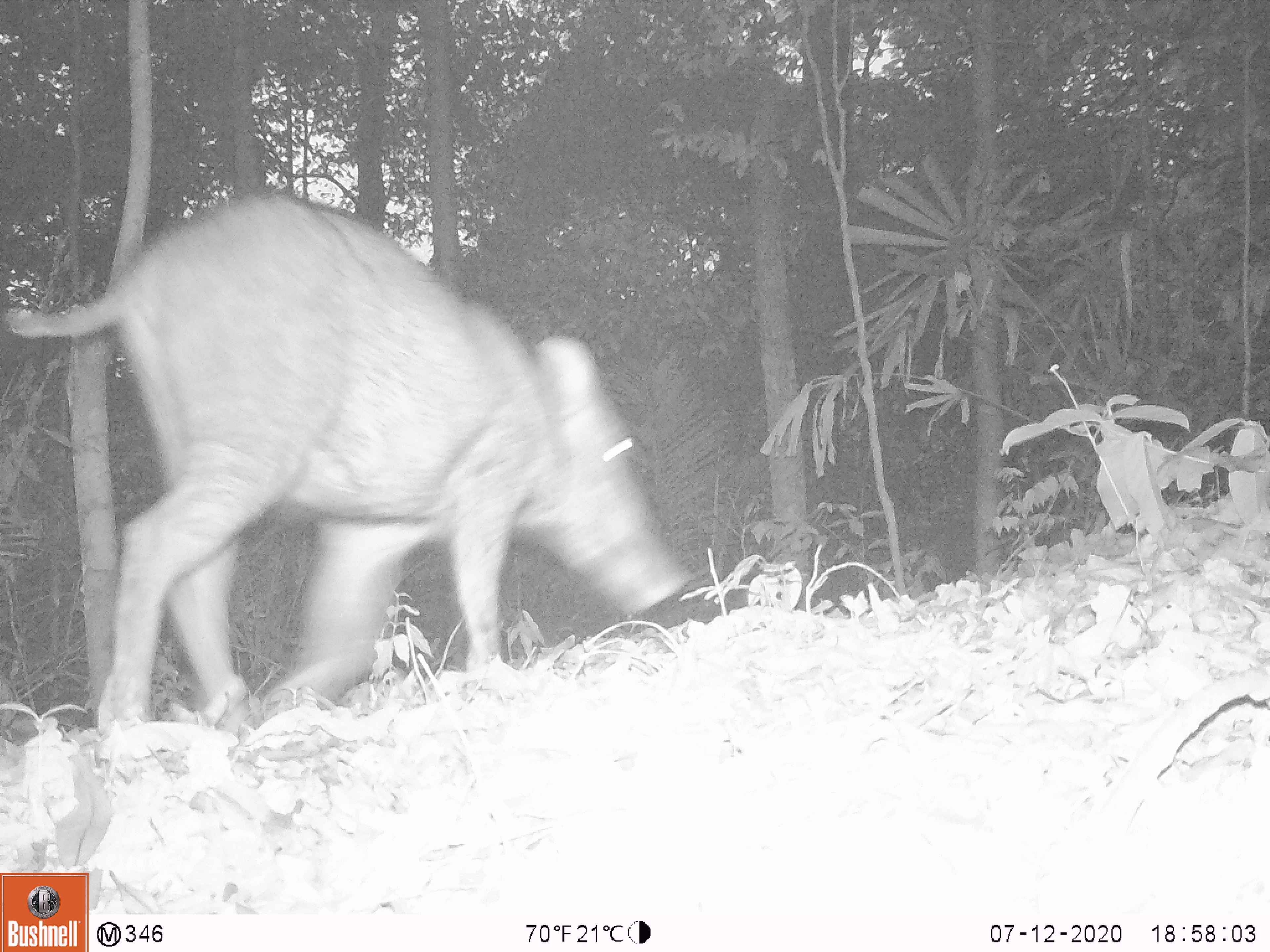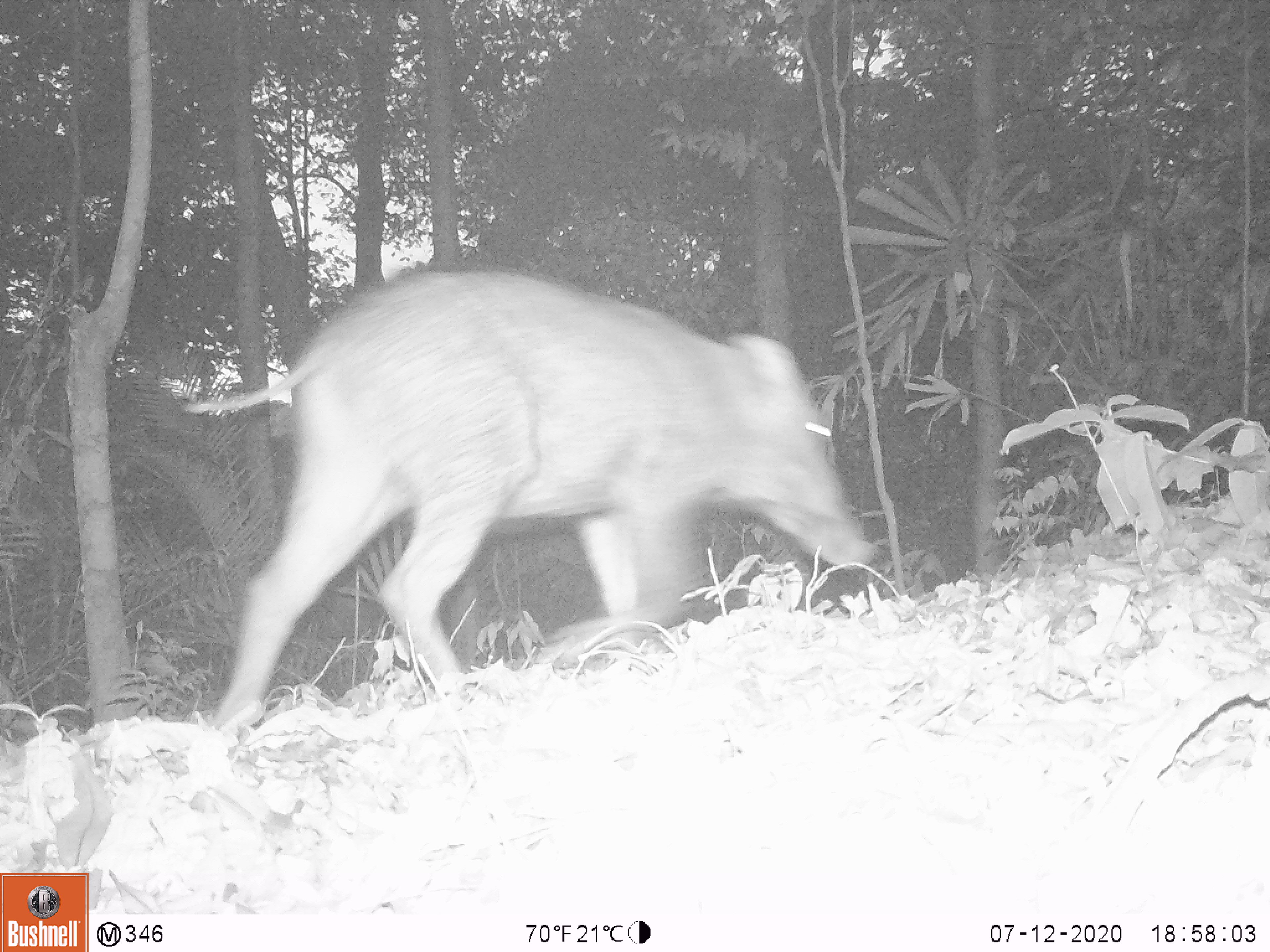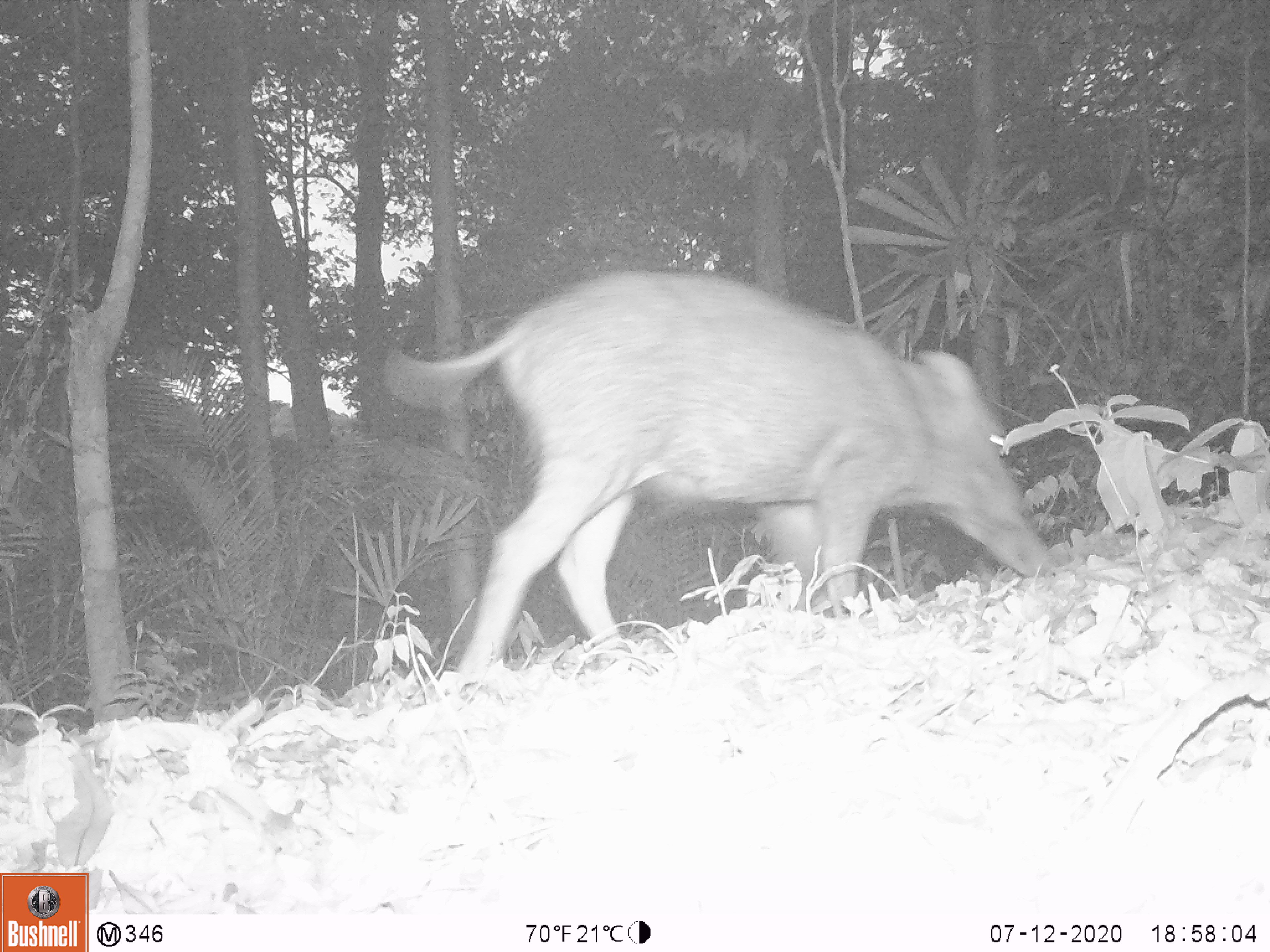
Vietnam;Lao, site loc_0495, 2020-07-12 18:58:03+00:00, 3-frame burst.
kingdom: Animalia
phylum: Chordata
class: Mammalia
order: Artiodactyla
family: Suidae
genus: Sus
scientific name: Sus scrofa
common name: eurasian wild pig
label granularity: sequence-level